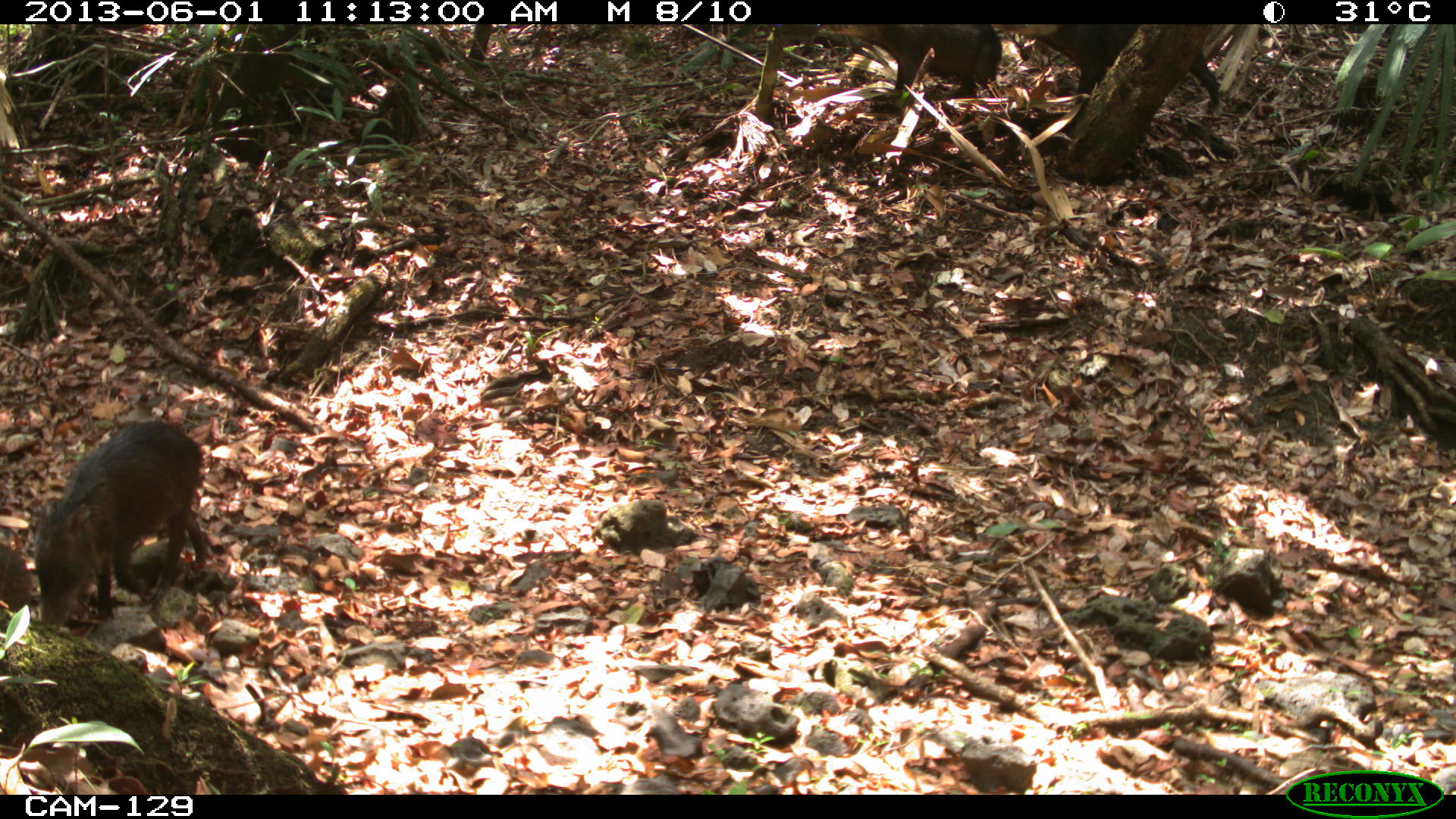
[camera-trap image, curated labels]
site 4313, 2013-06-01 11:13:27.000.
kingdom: Animalia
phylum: Chordata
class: Mammalia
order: Artiodactyla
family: Tayassuidae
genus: Tayassu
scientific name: Tayassu pecari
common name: white-lipped peccary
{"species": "Tayassu pecari (white-lipped peccary)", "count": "5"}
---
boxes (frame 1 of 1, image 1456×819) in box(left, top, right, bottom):
tayassu pecari: box(30, 418, 215, 631)